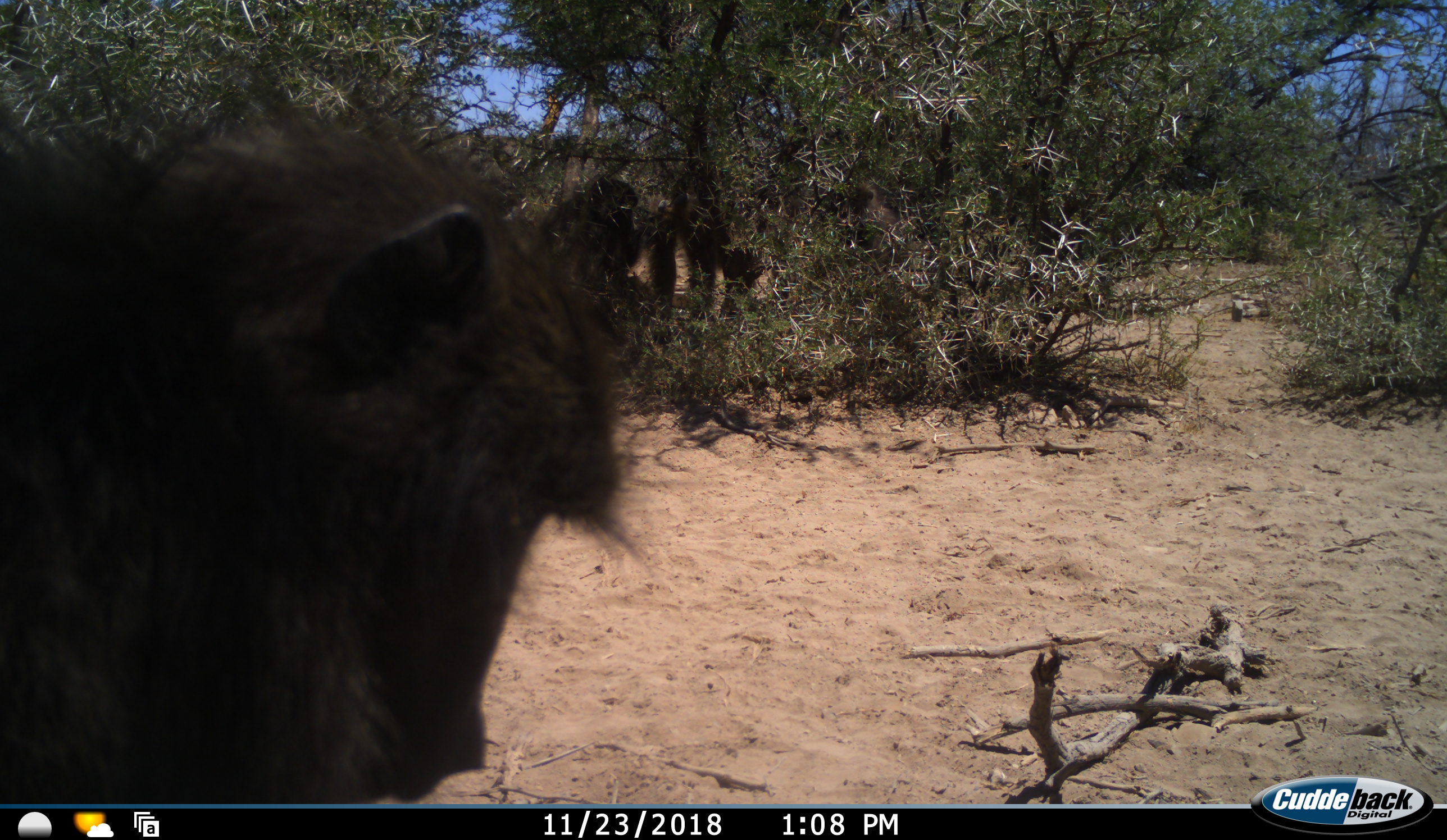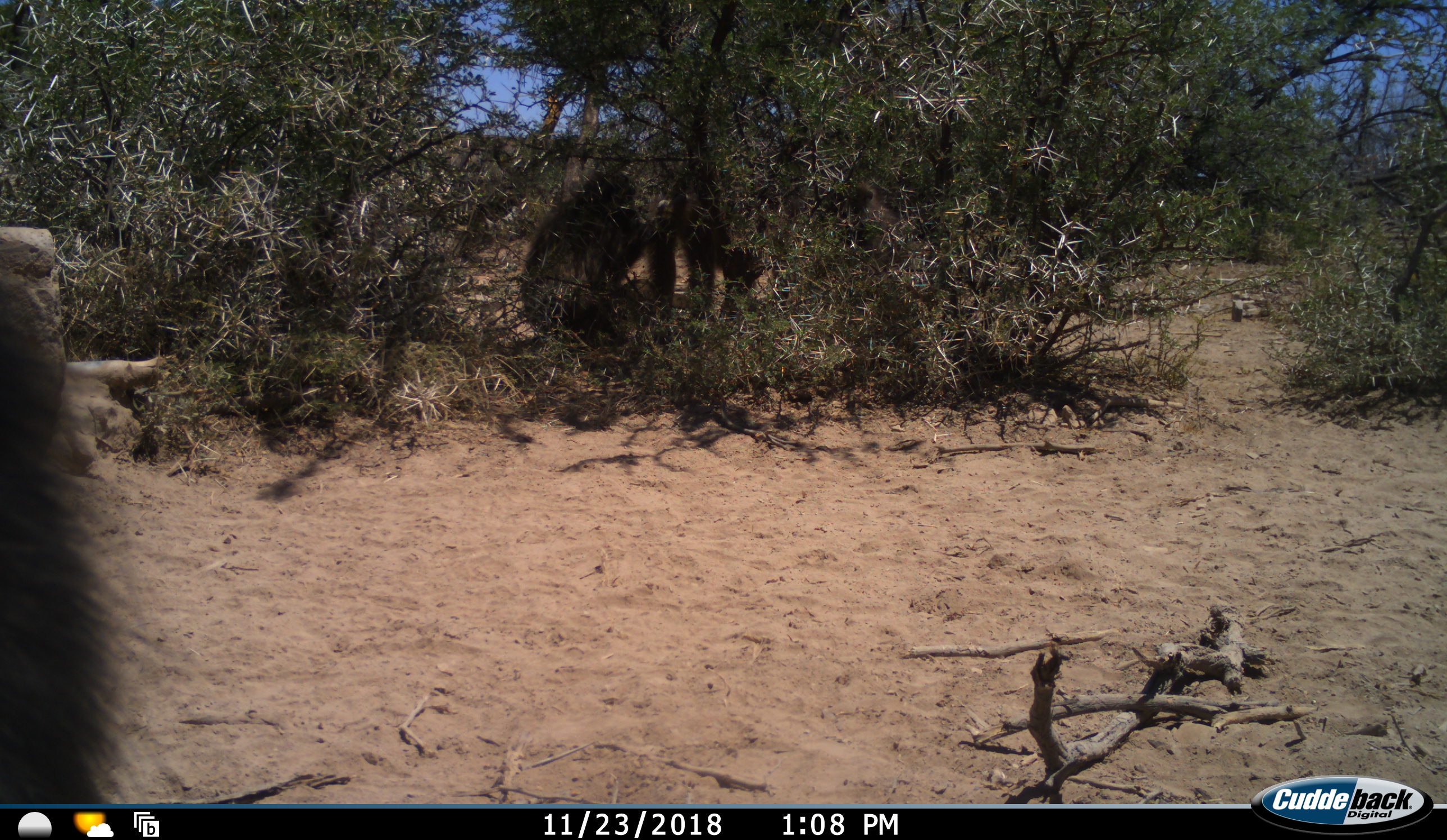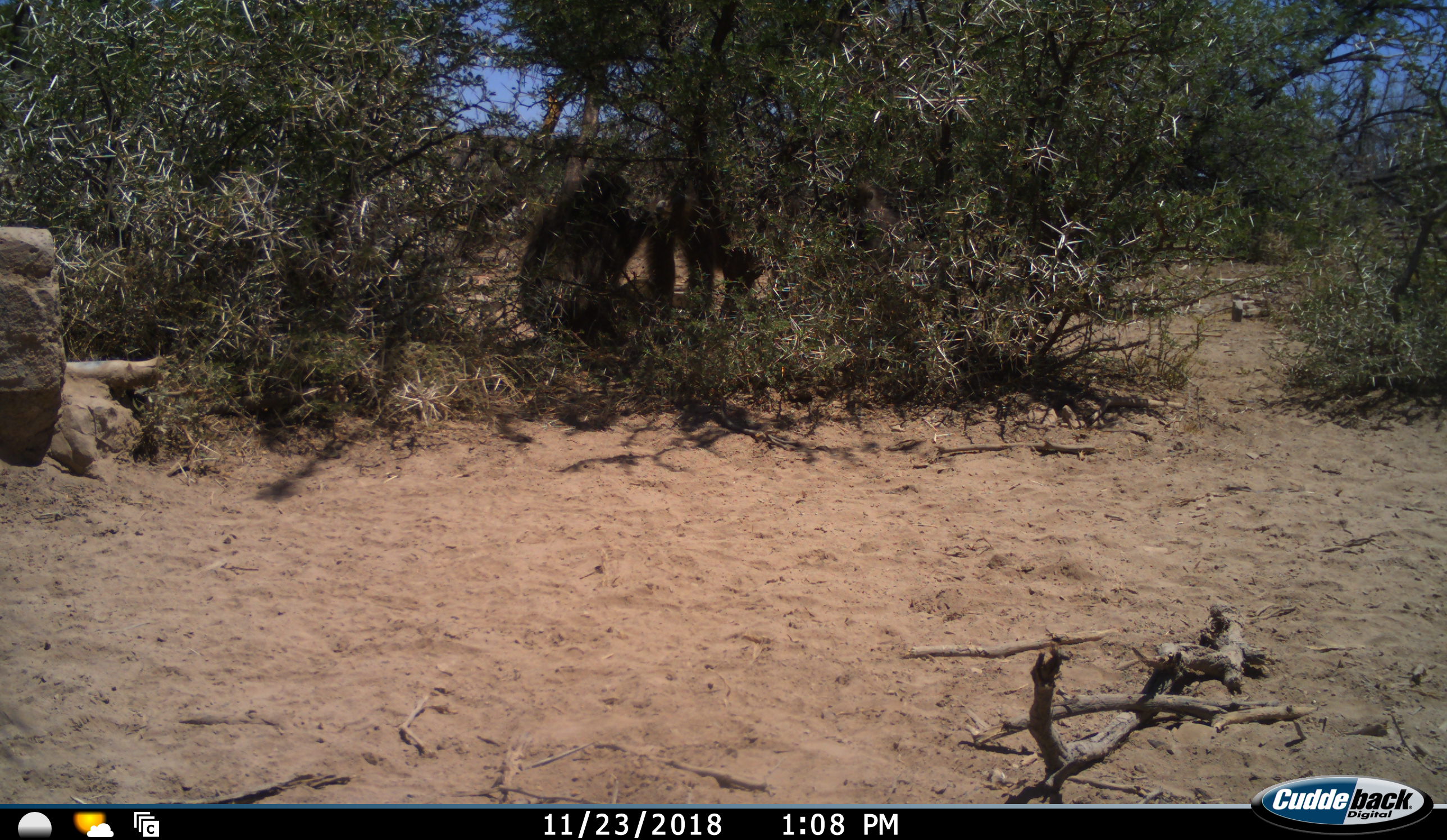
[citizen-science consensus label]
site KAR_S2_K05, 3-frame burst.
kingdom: Animalia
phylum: Chordata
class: Mammalia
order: Primates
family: Cercopithecidae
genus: Papio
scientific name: Papio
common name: baboon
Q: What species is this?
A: Baboon (Papio).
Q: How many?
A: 3.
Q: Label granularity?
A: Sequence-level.